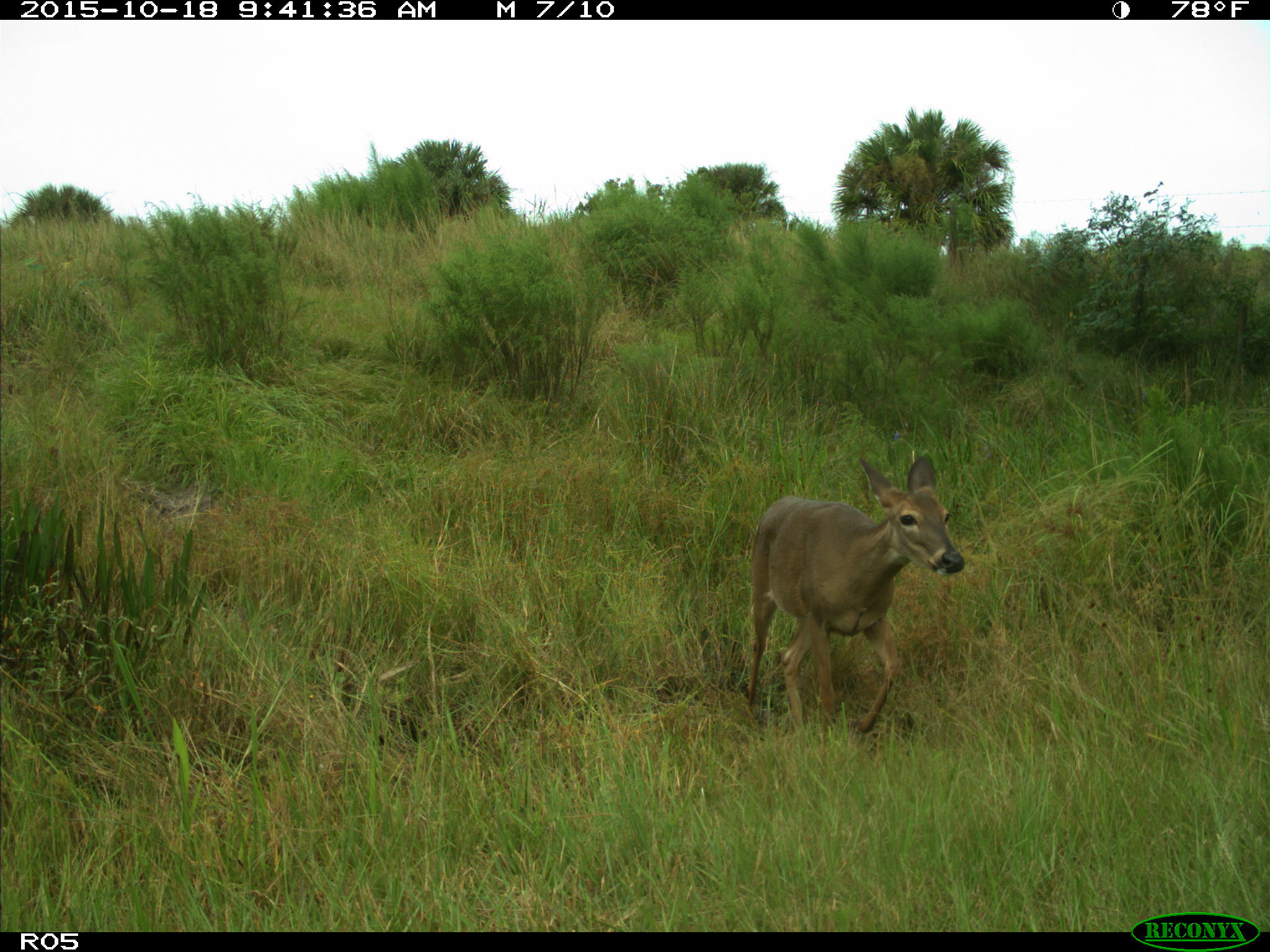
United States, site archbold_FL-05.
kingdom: Animalia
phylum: Chordata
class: Mammalia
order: Artiodactyla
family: Cervidae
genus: Odocoileus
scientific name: Odocoileus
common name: deer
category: unidentified deer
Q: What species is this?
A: Unidentified deer (deer) (Odocoileus).